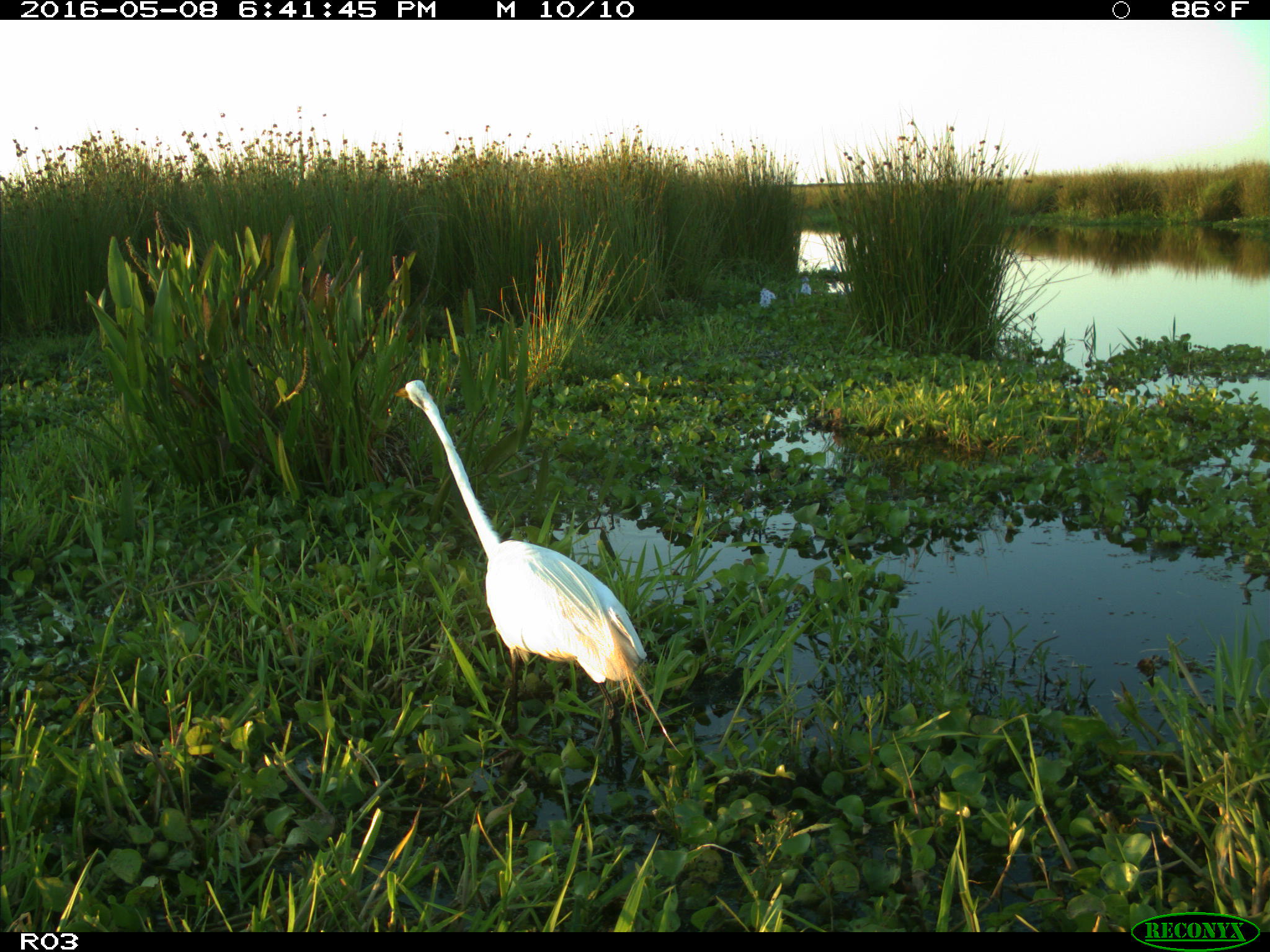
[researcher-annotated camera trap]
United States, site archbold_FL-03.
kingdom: Animalia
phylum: Chordata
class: Aves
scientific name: Aves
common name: birds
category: unidentified bird